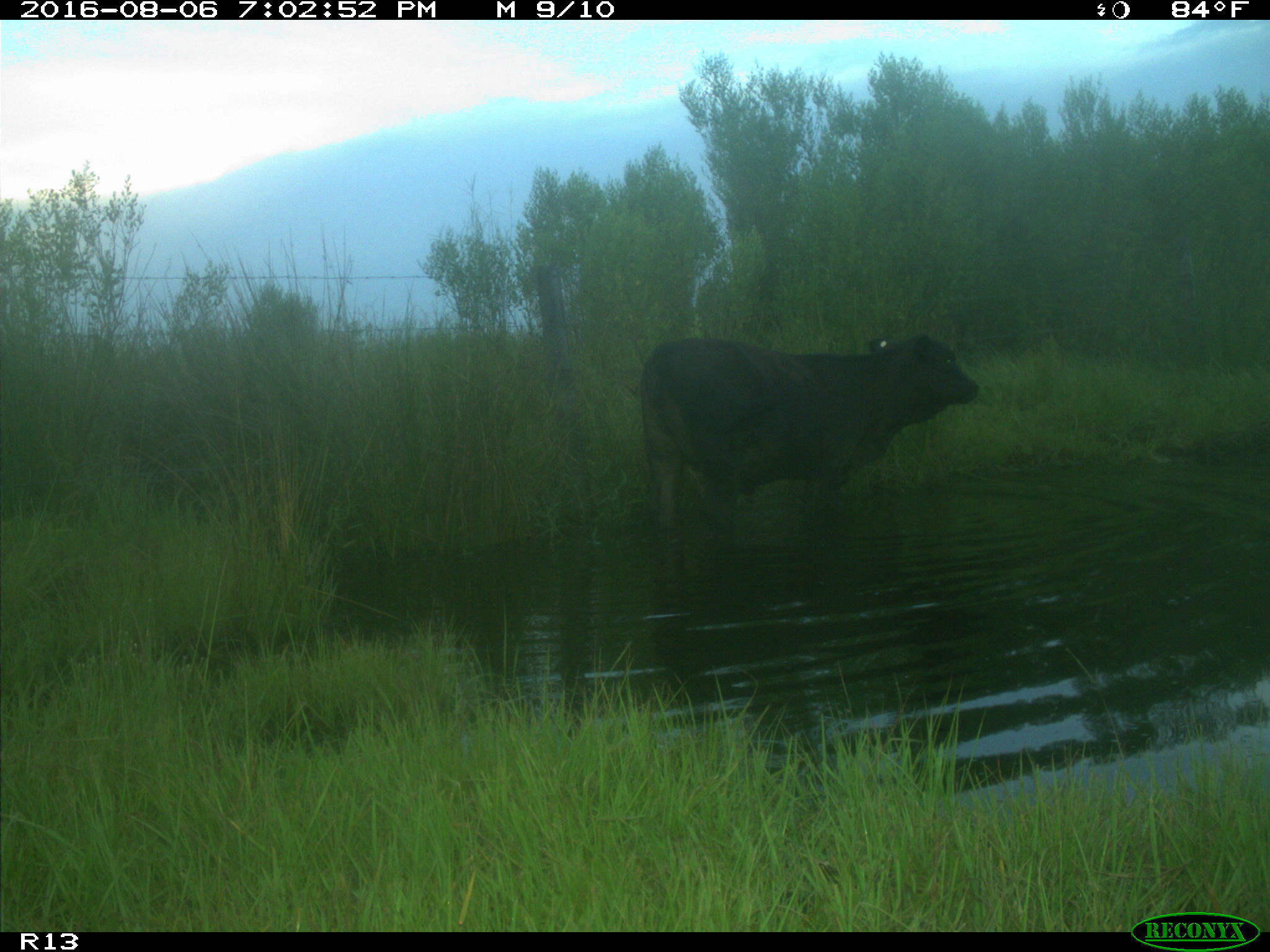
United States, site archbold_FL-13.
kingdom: Animalia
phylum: Chordata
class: Mammalia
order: Artiodactyla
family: Bovidae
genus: Bos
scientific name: Bos taurus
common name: domestic cow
Bos taurus (domestic cow).